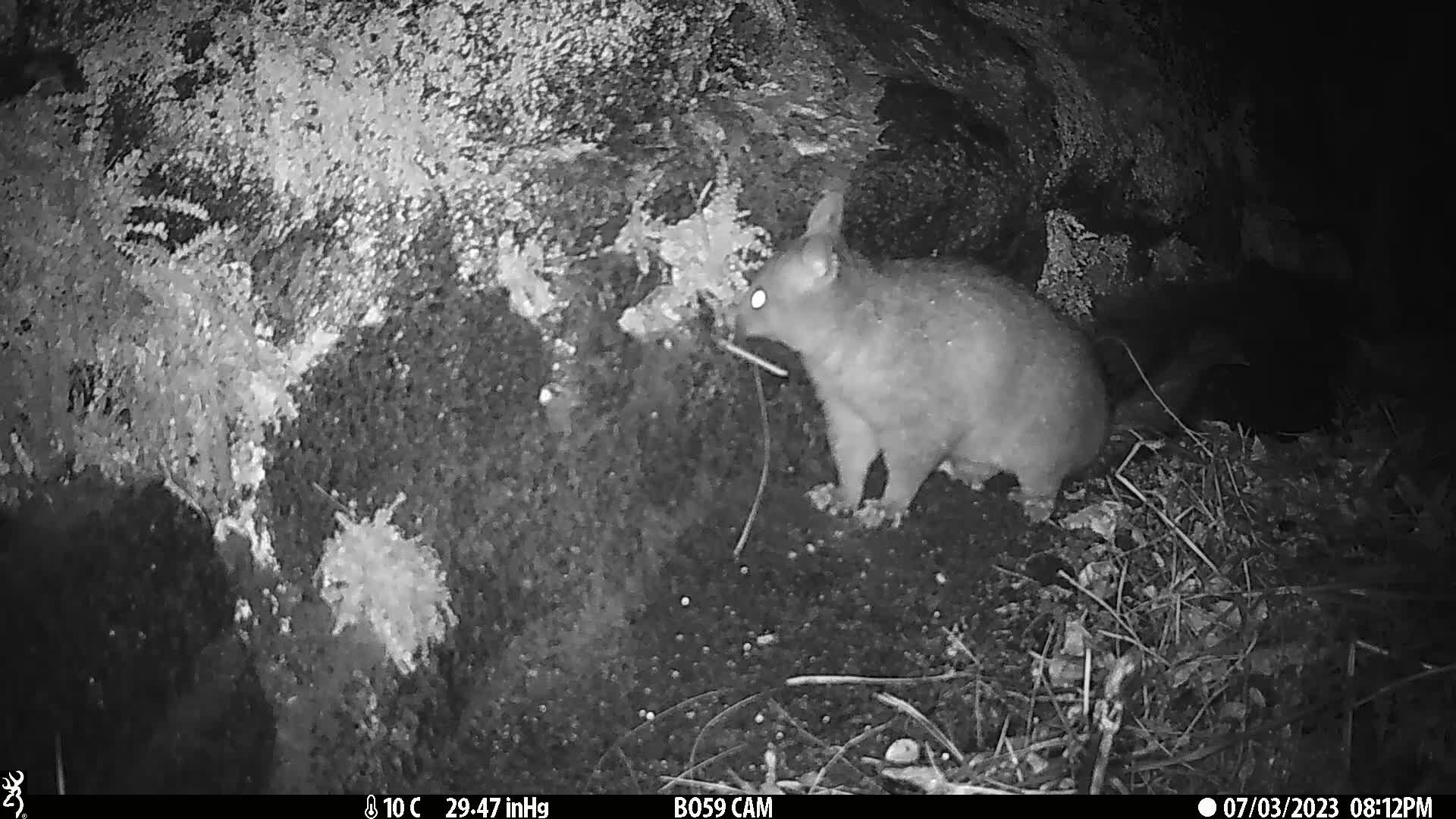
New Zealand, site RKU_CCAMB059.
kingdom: Animalia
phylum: Chordata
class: Mammalia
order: Diprotodontia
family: Phalangeridae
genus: Trichosurus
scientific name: Trichosurus vulpecula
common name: common brushtail possum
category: possum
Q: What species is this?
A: Possum (common brushtail possum) (Trichosurus vulpecula).